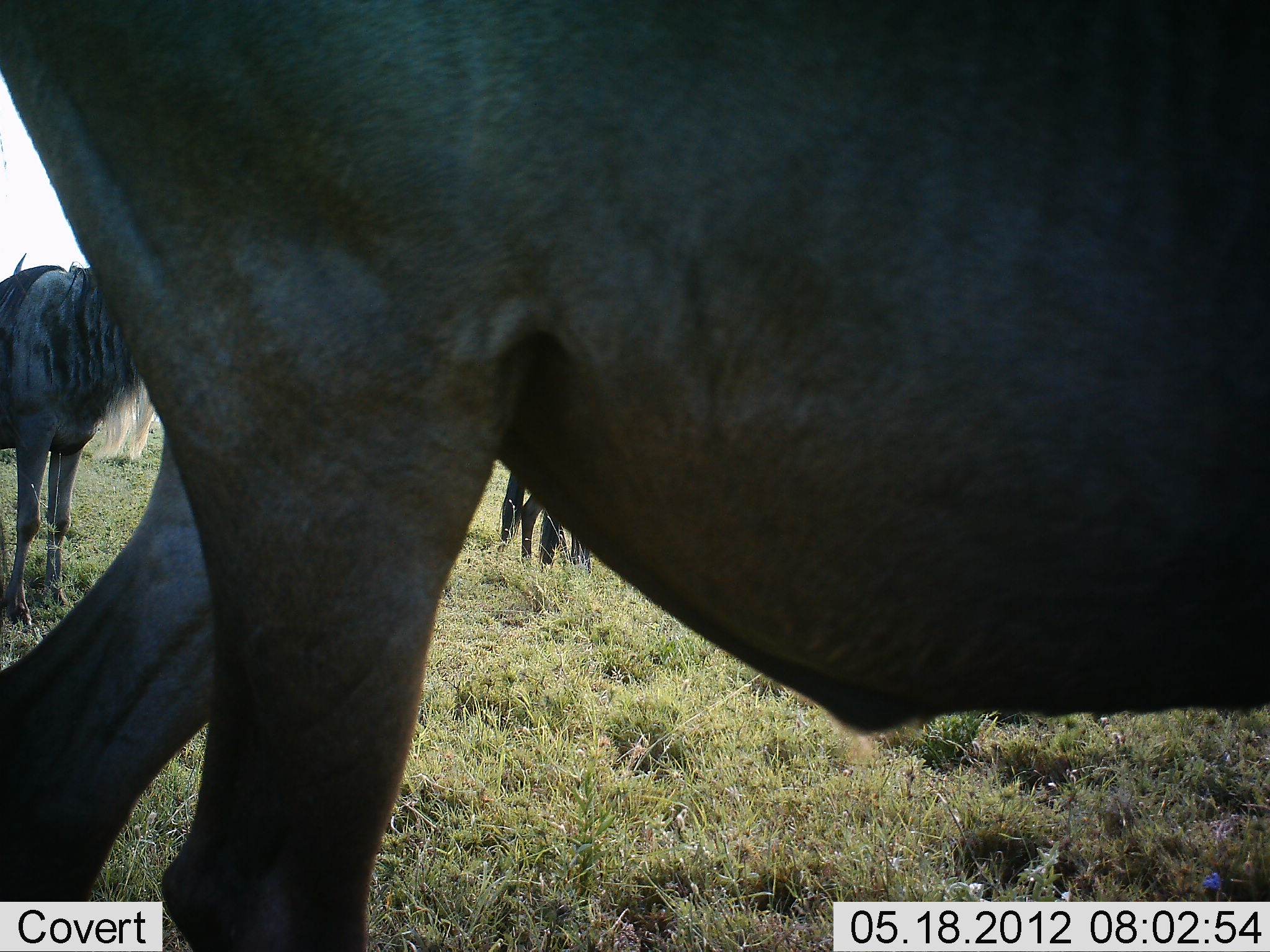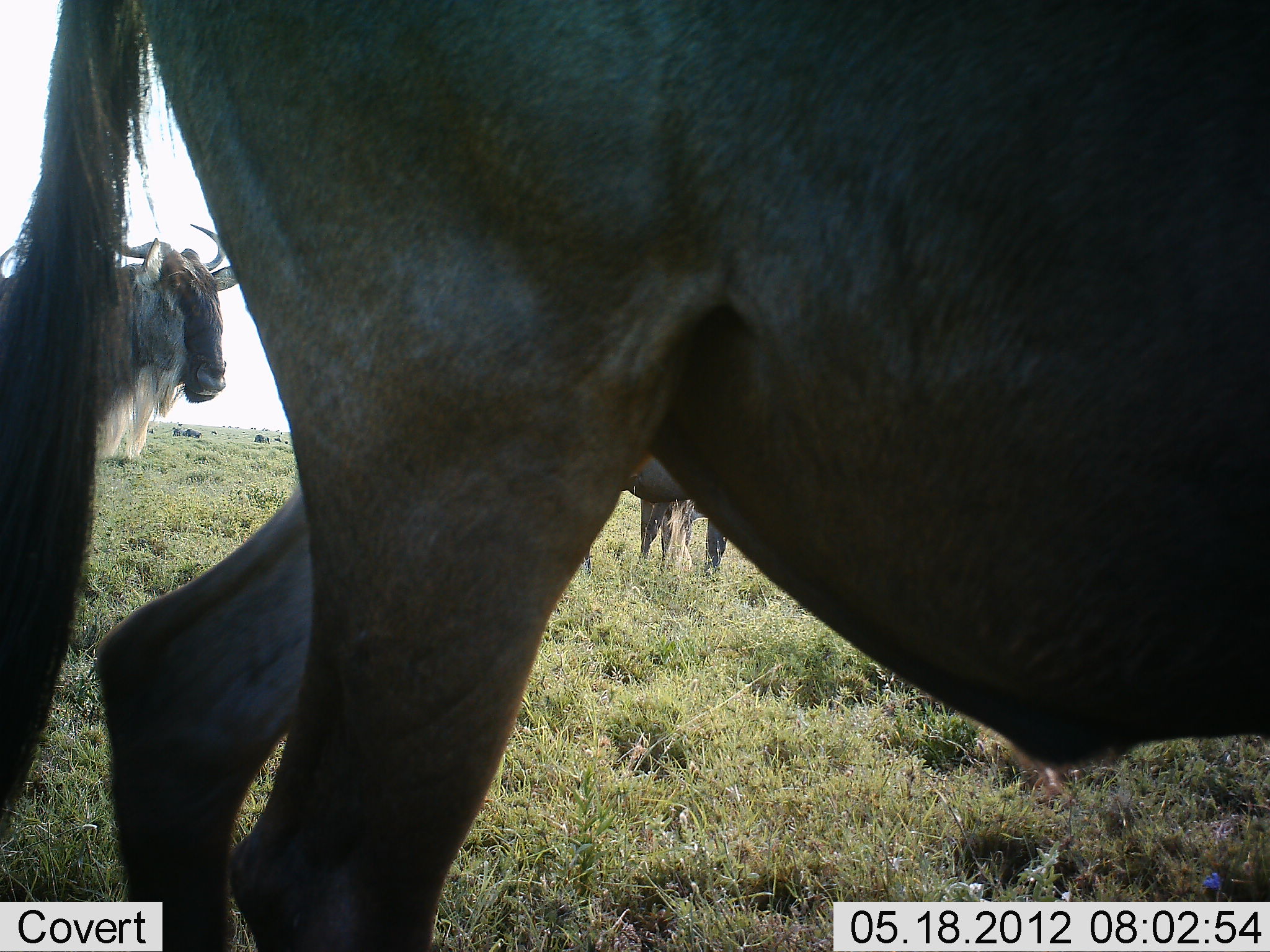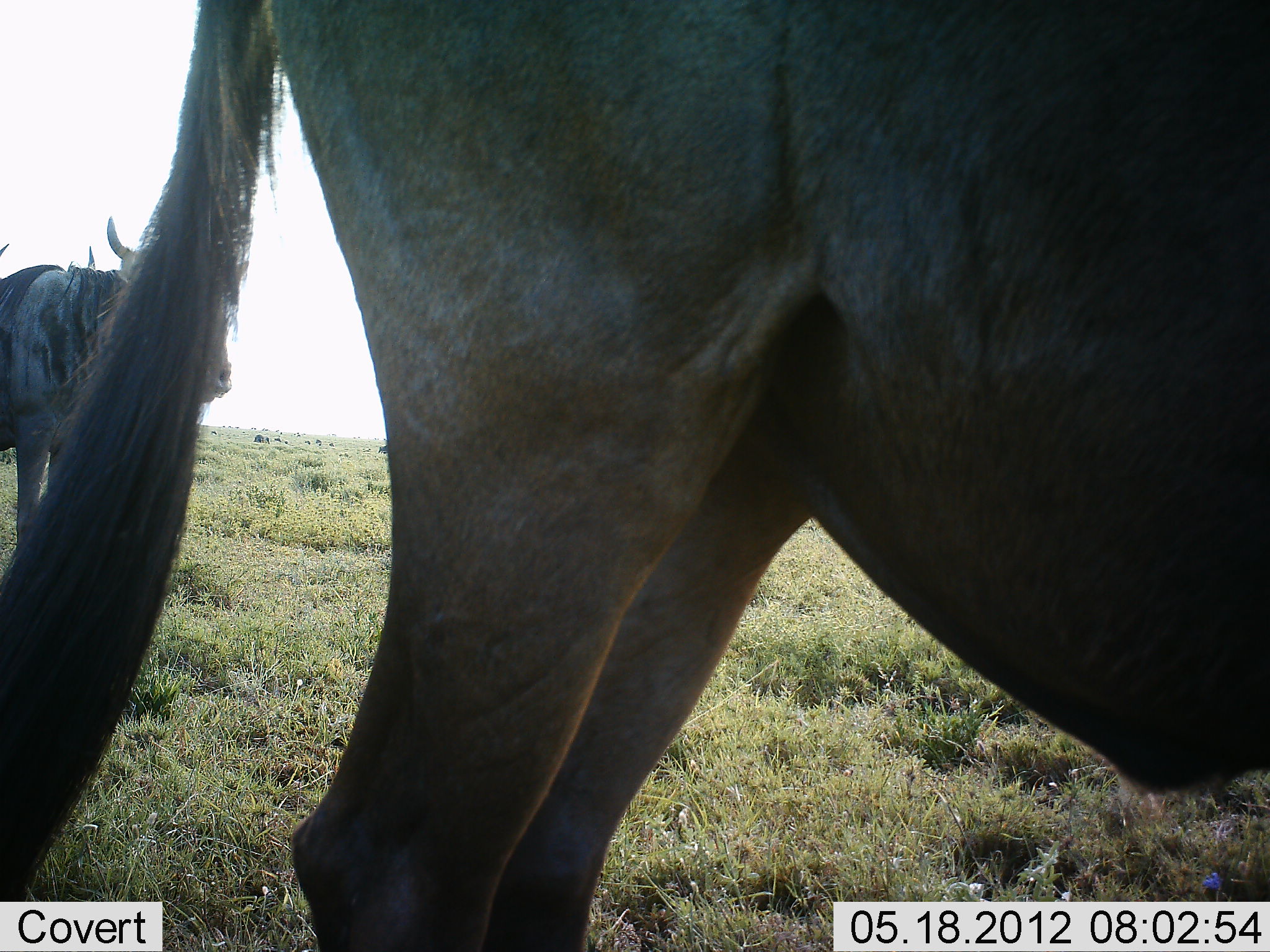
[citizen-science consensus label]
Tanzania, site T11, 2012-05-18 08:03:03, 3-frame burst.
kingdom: Animalia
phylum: Chordata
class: Mammalia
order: Artiodactyla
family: Bovidae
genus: Connochaetes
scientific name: Connochaetes taurinus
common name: blue wildebeest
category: wildebeest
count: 3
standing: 70%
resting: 0%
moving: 80%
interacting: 0%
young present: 0%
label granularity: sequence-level